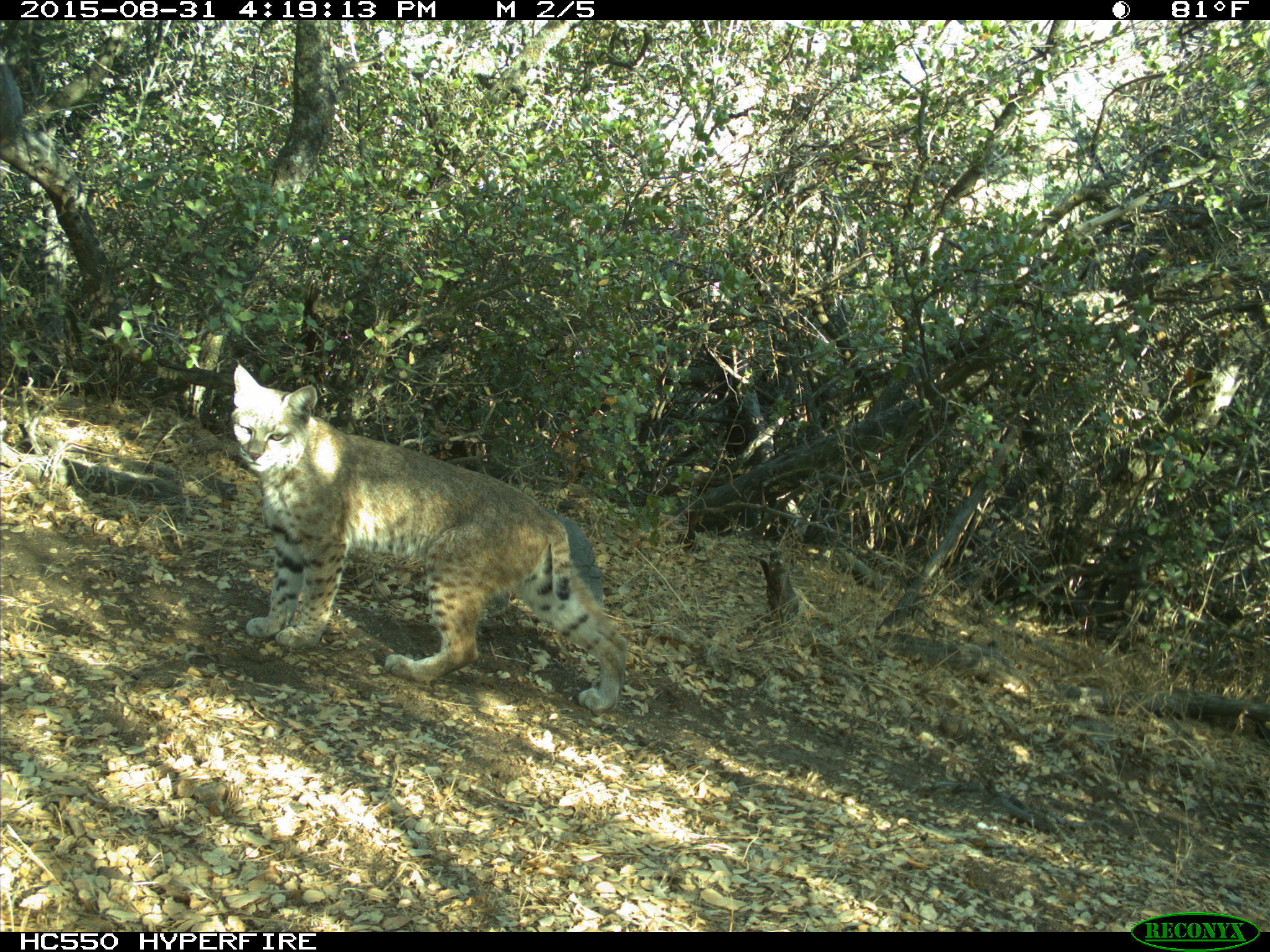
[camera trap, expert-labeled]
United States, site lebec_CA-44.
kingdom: Animalia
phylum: Chordata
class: Mammalia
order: Carnivora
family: Felidae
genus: Lynx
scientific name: Lynx rufus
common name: bobcat